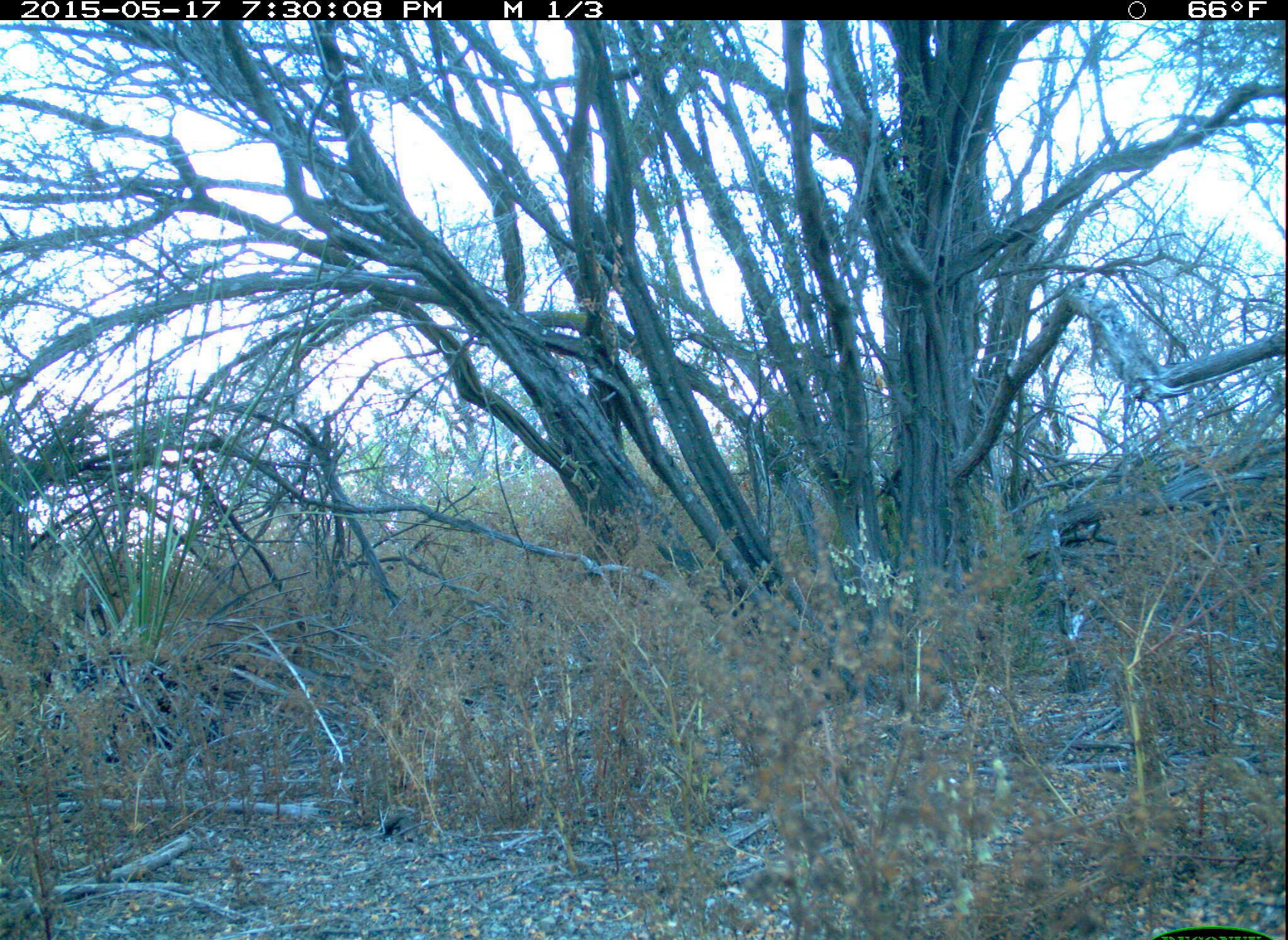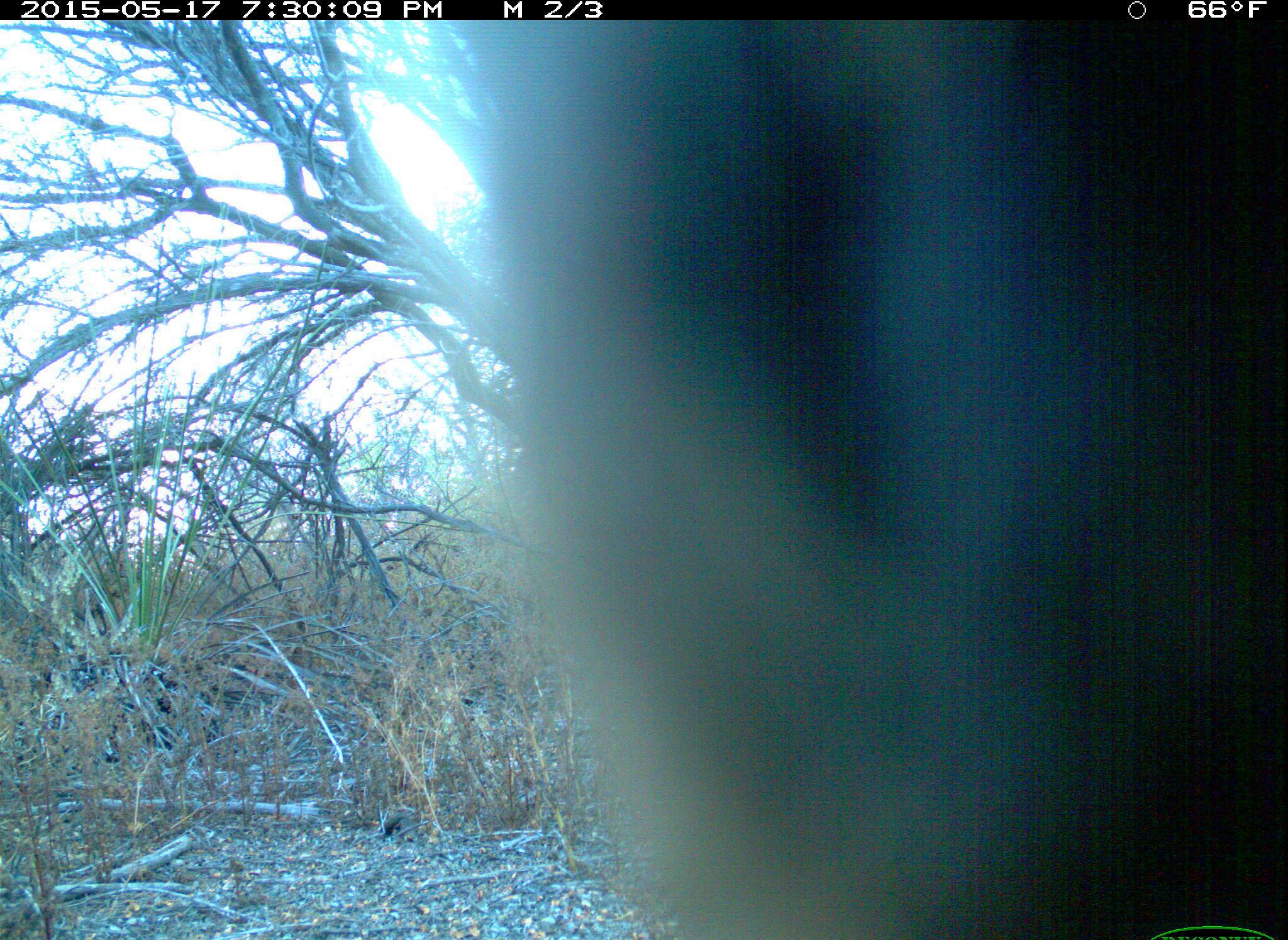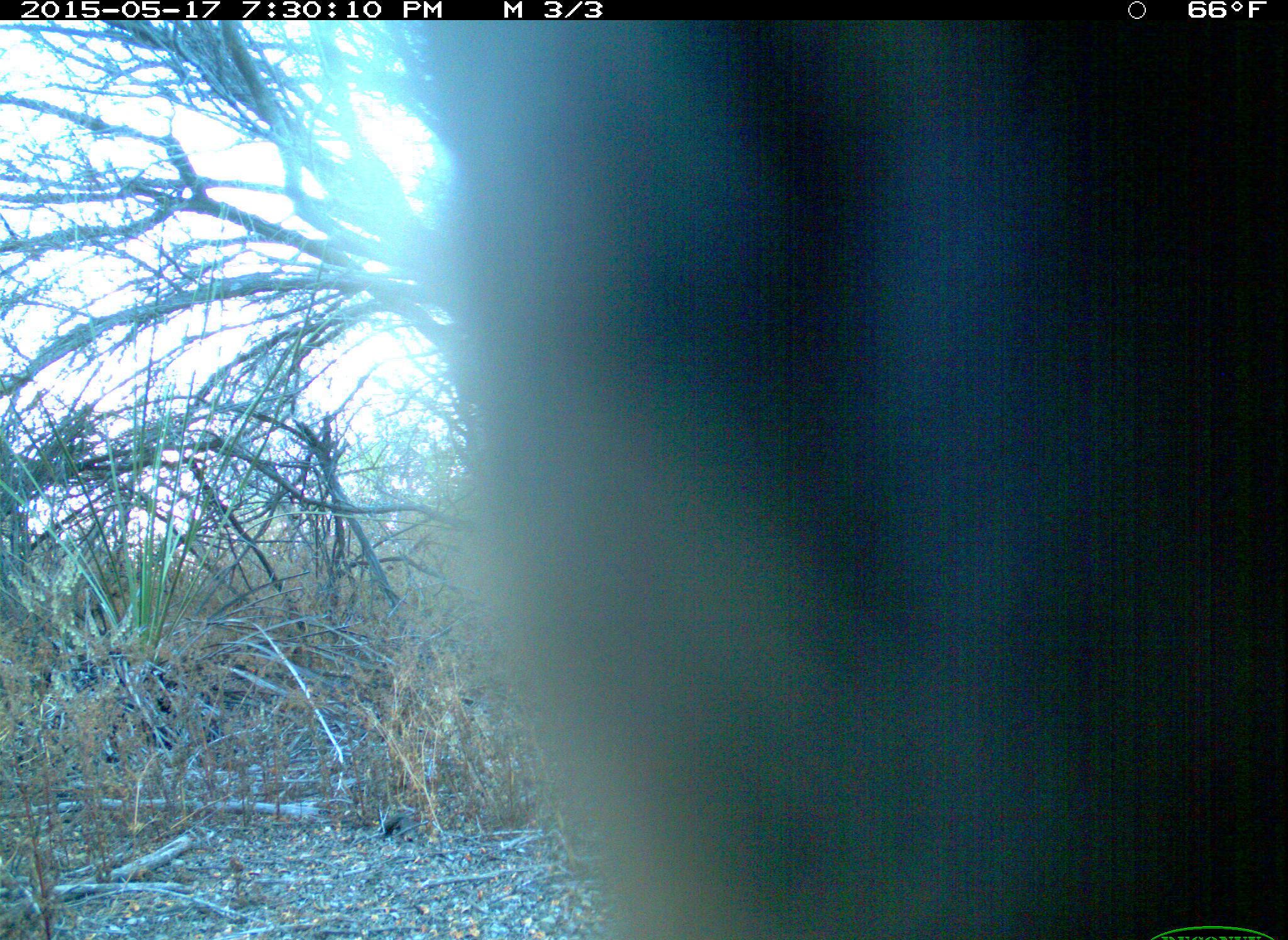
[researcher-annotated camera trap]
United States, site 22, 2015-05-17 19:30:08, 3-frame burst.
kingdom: Animalia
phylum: Chordata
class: Aves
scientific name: Aves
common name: bird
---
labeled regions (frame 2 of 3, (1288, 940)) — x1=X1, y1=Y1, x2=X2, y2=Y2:
bird: x1=440, y1=21, x2=1287, y2=938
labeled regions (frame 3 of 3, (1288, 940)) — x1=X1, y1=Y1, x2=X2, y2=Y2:
bird: x1=414, y1=22, x2=1287, y2=938